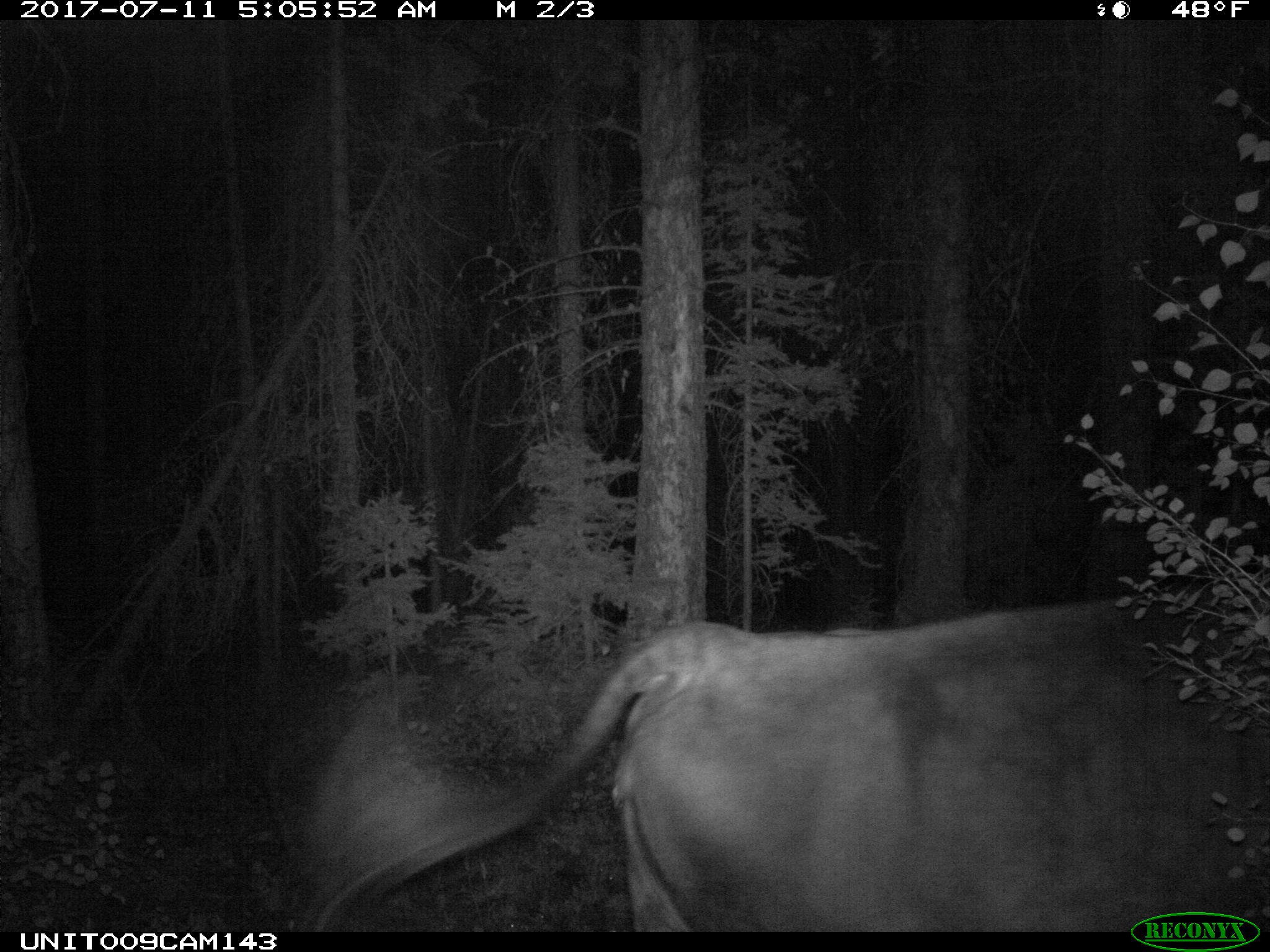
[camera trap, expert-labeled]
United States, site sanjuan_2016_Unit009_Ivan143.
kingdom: Animalia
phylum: Chordata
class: Mammalia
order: Artiodactyla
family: Bovidae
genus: Bos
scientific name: Bos taurus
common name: domestic cow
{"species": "Bos taurus (domestic cow)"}